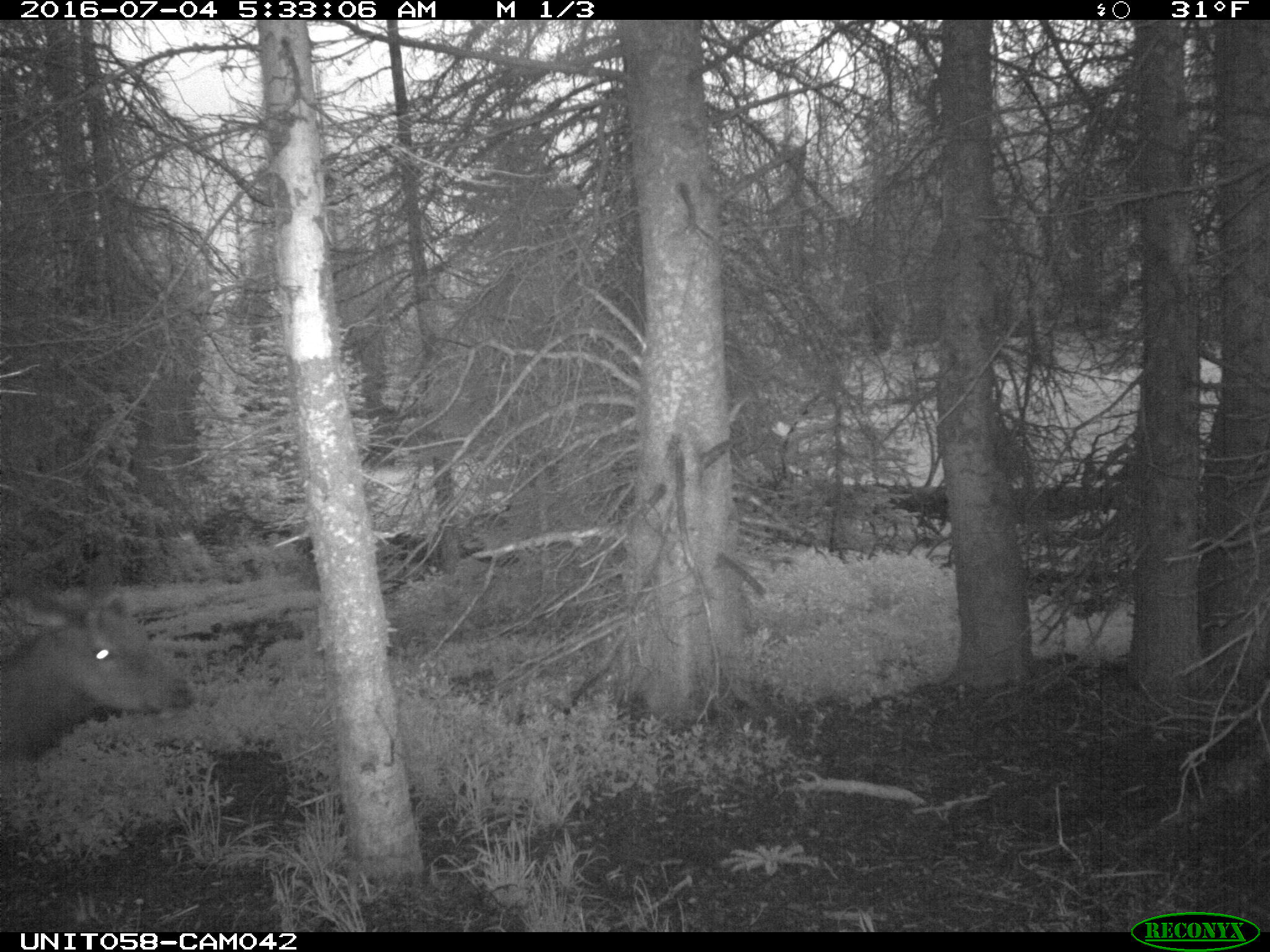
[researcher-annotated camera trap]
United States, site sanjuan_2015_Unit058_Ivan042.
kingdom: Animalia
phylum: Chordata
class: Mammalia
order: Artiodactyla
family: Cervidae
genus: Cervus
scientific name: Cervus elaphus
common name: red deer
Cervus elaphus (red deer).